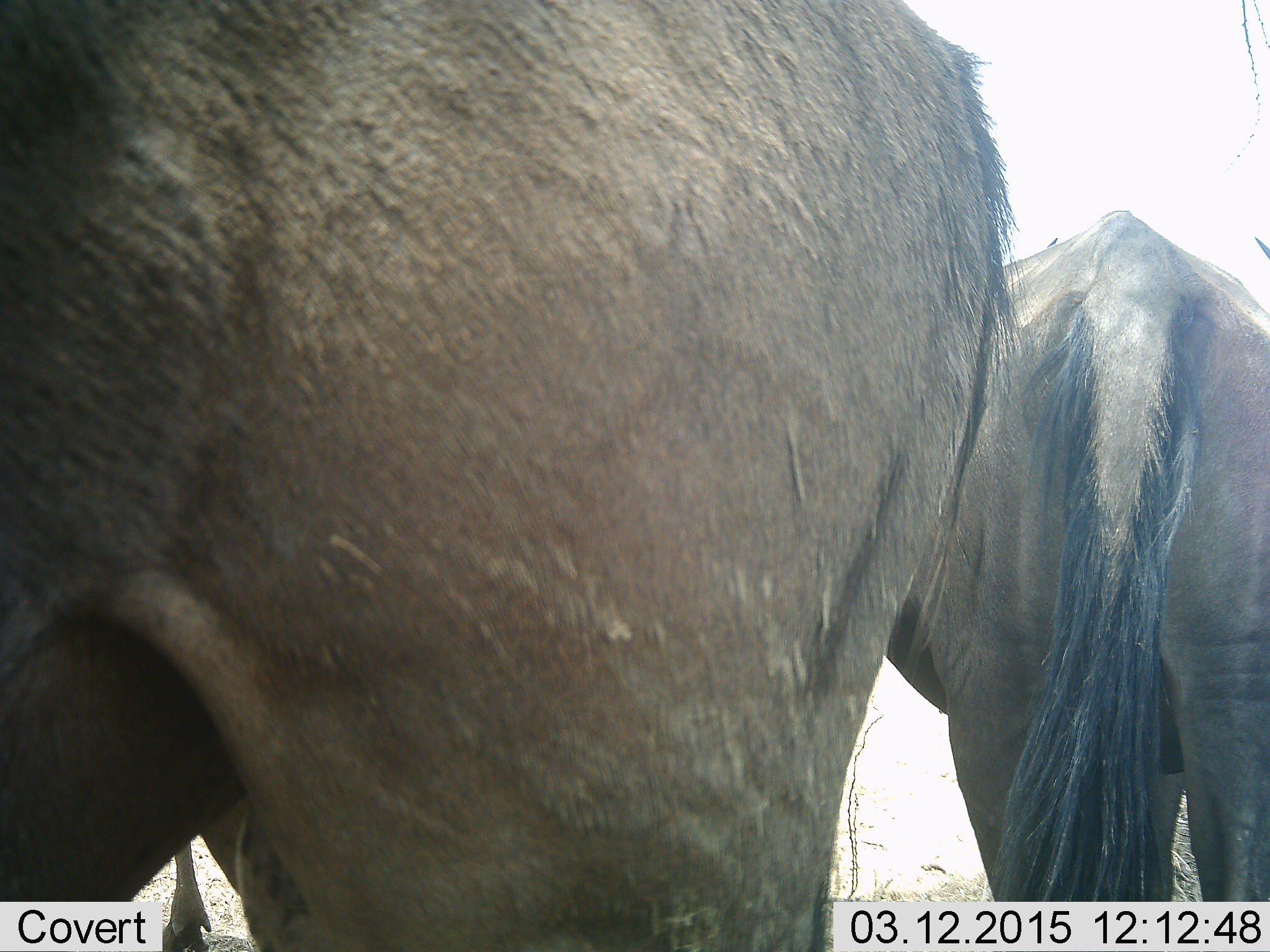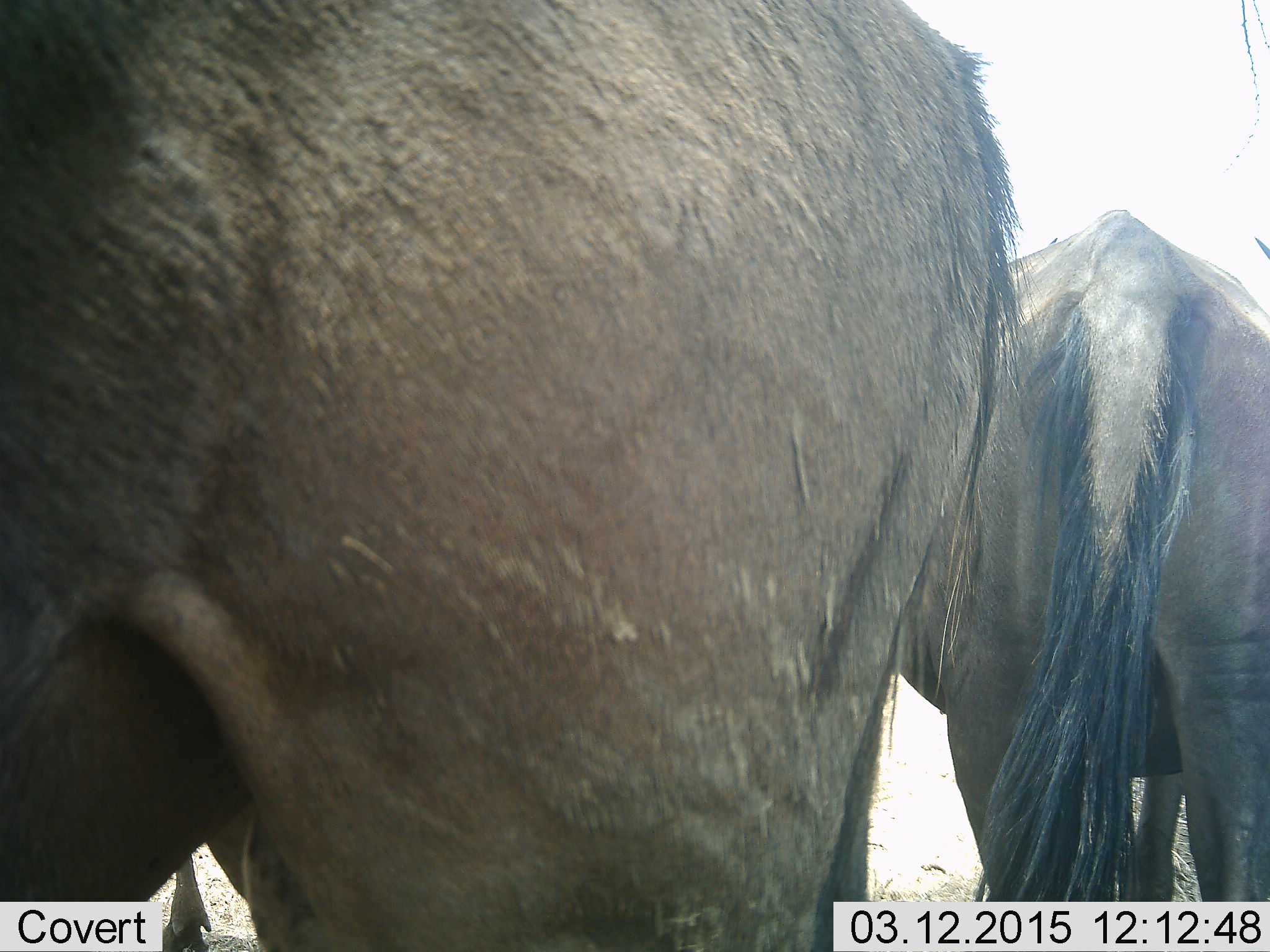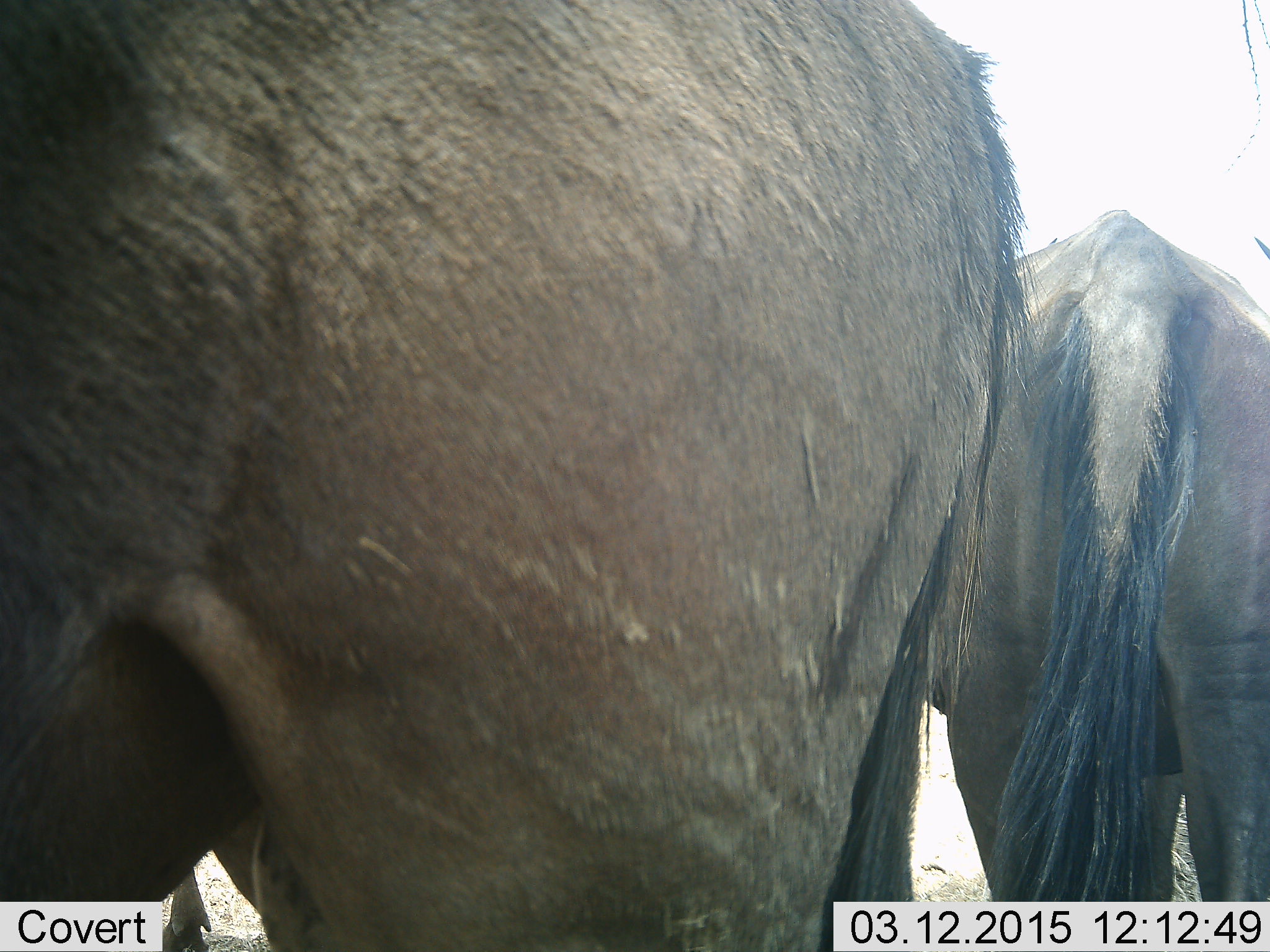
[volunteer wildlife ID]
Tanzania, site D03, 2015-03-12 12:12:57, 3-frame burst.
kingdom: Animalia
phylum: Chordata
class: Mammalia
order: Artiodactyla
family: Bovidae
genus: Connochaetes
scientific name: Connochaetes taurinus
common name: blue wildebeest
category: wildebeest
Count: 2.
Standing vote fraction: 100%.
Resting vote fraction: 10%.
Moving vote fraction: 0%.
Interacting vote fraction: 0%.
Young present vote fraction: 0%.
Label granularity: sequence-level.